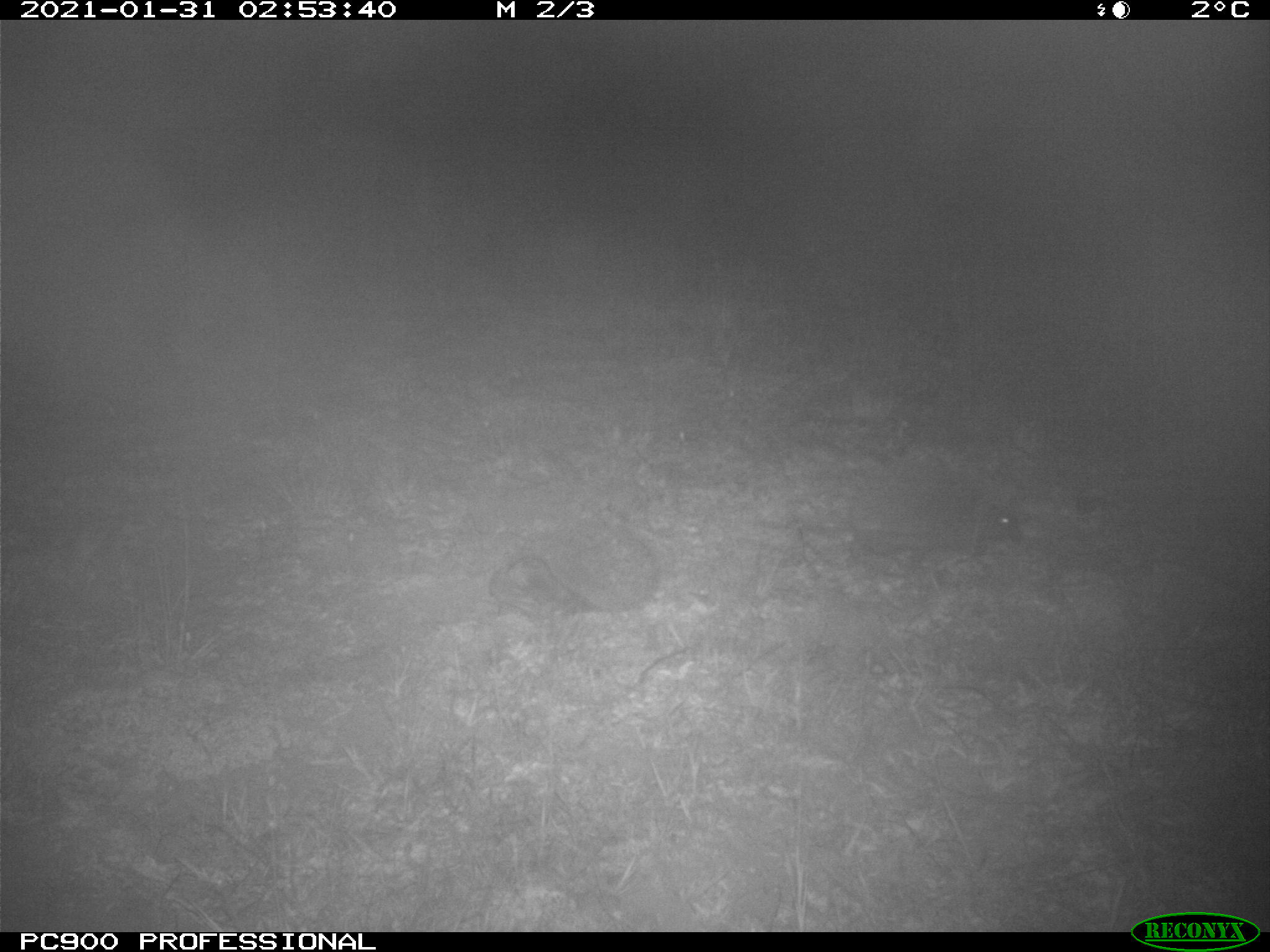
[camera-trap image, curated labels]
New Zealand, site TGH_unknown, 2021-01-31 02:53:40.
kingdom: Animalia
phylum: Chordata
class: Mammalia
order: Eulipotyphla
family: Erinaceidae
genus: Erinaceus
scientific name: Erinaceus europaeus europaeus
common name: european hedgehog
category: hedgehog